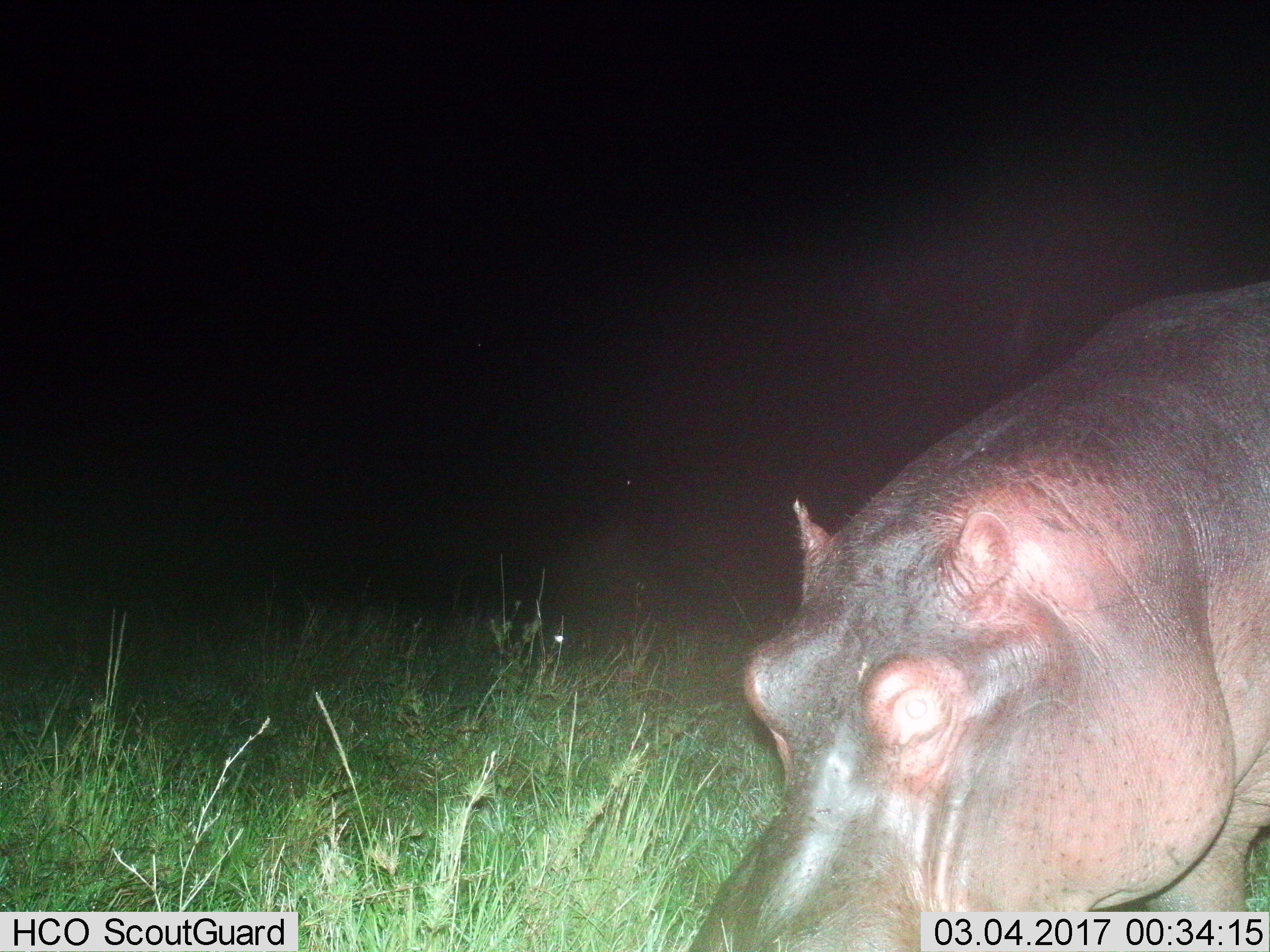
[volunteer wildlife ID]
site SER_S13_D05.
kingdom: Animalia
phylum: Chordata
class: Mammalia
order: Artiodactyla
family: Hippopotamidae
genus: Hippopotamus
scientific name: Hippopotamus amphibius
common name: hippopotamus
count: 1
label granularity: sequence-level